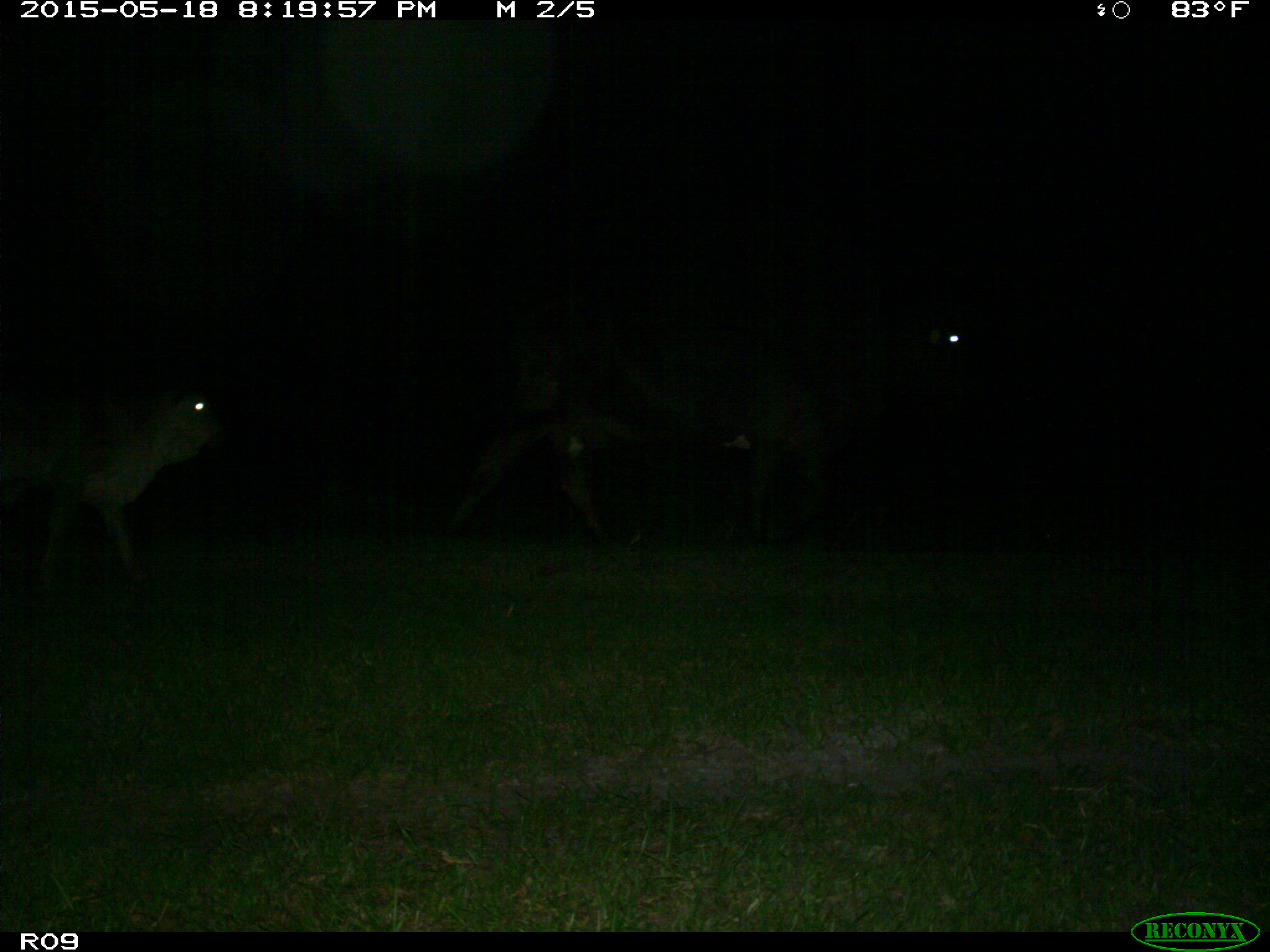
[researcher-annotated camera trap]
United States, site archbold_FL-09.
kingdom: Animalia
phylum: Chordata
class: Mammalia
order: Artiodactyla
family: Bovidae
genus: Bos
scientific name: Bos taurus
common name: domestic cow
Bos taurus (domestic cow).